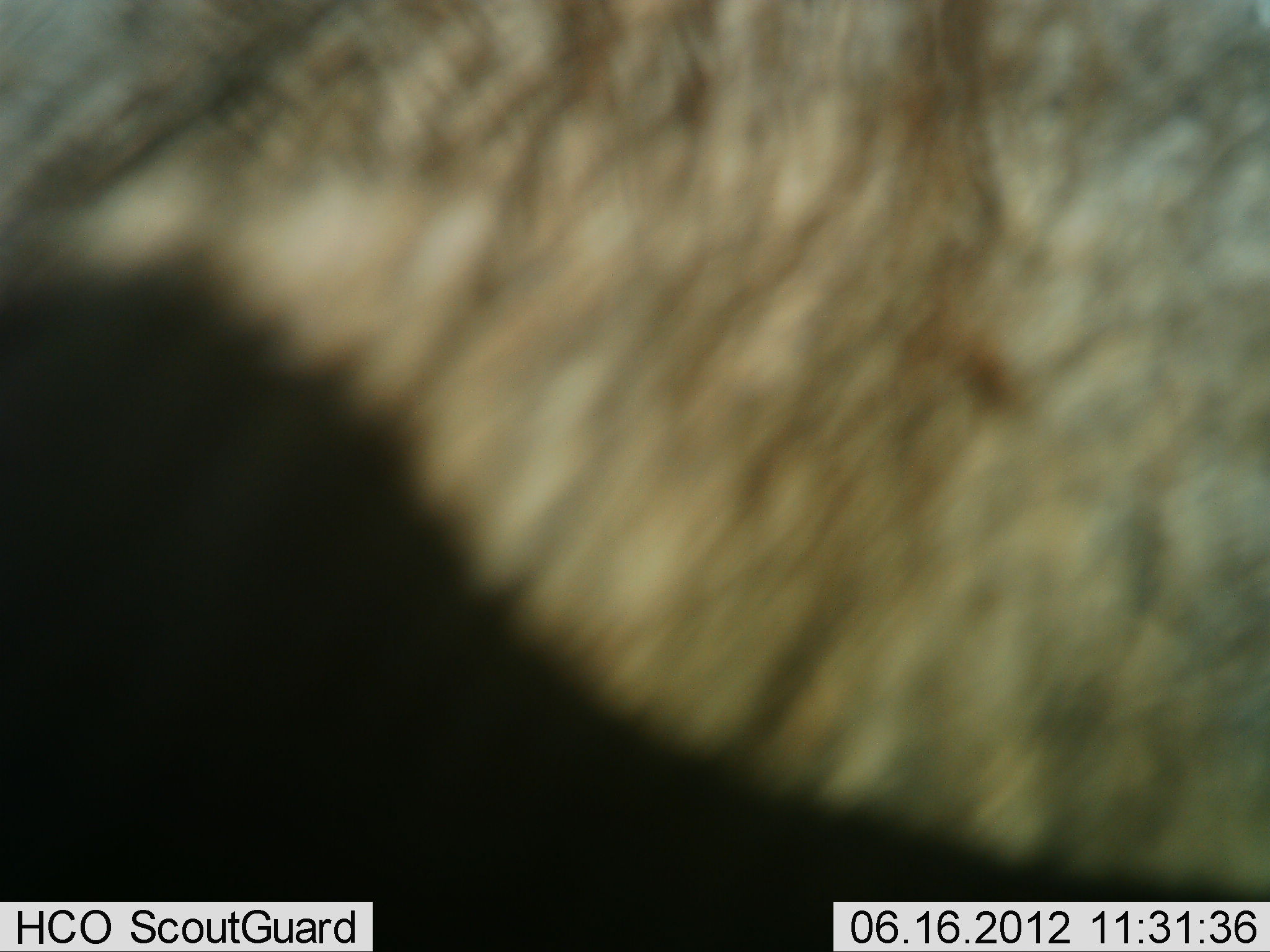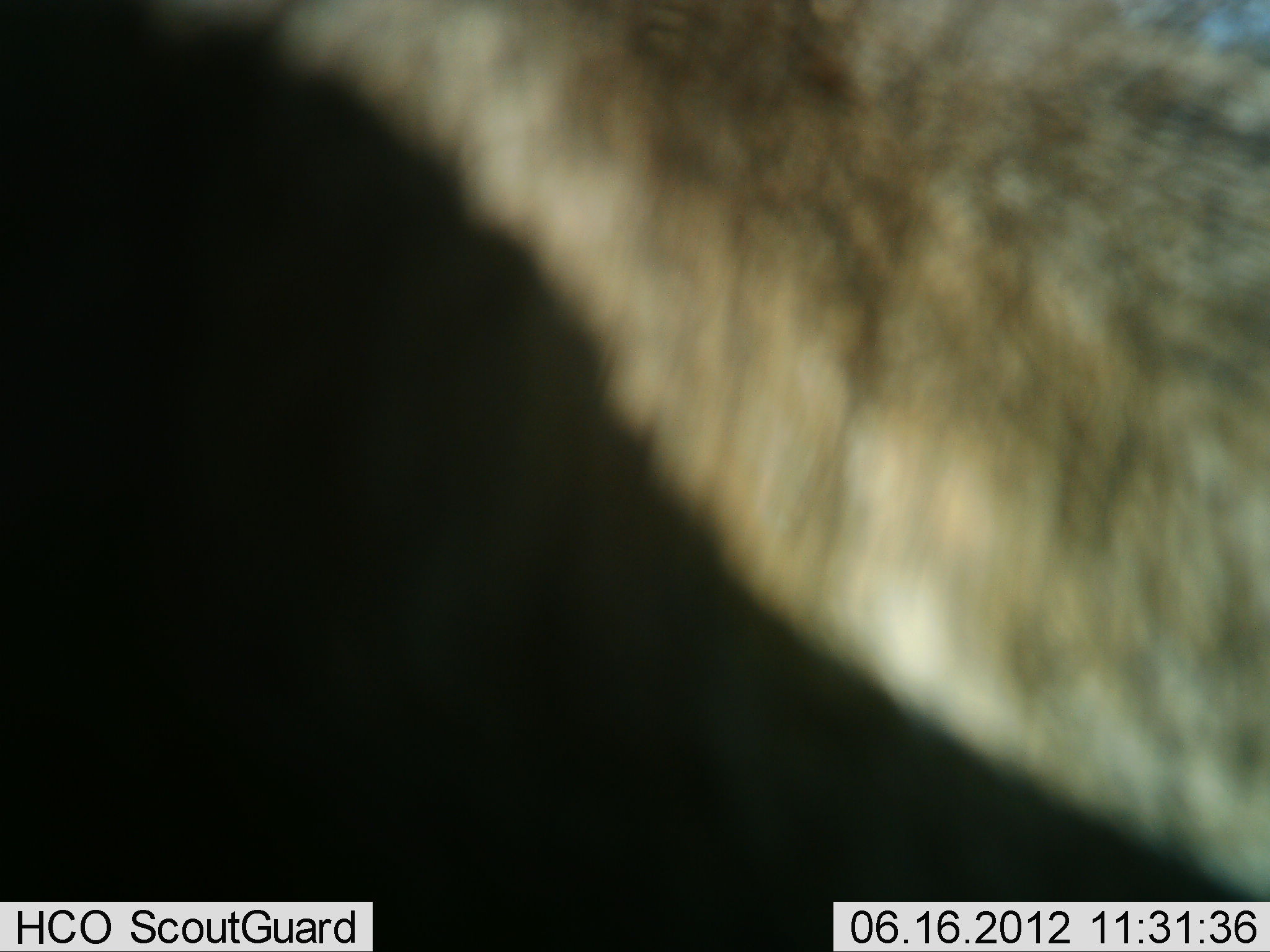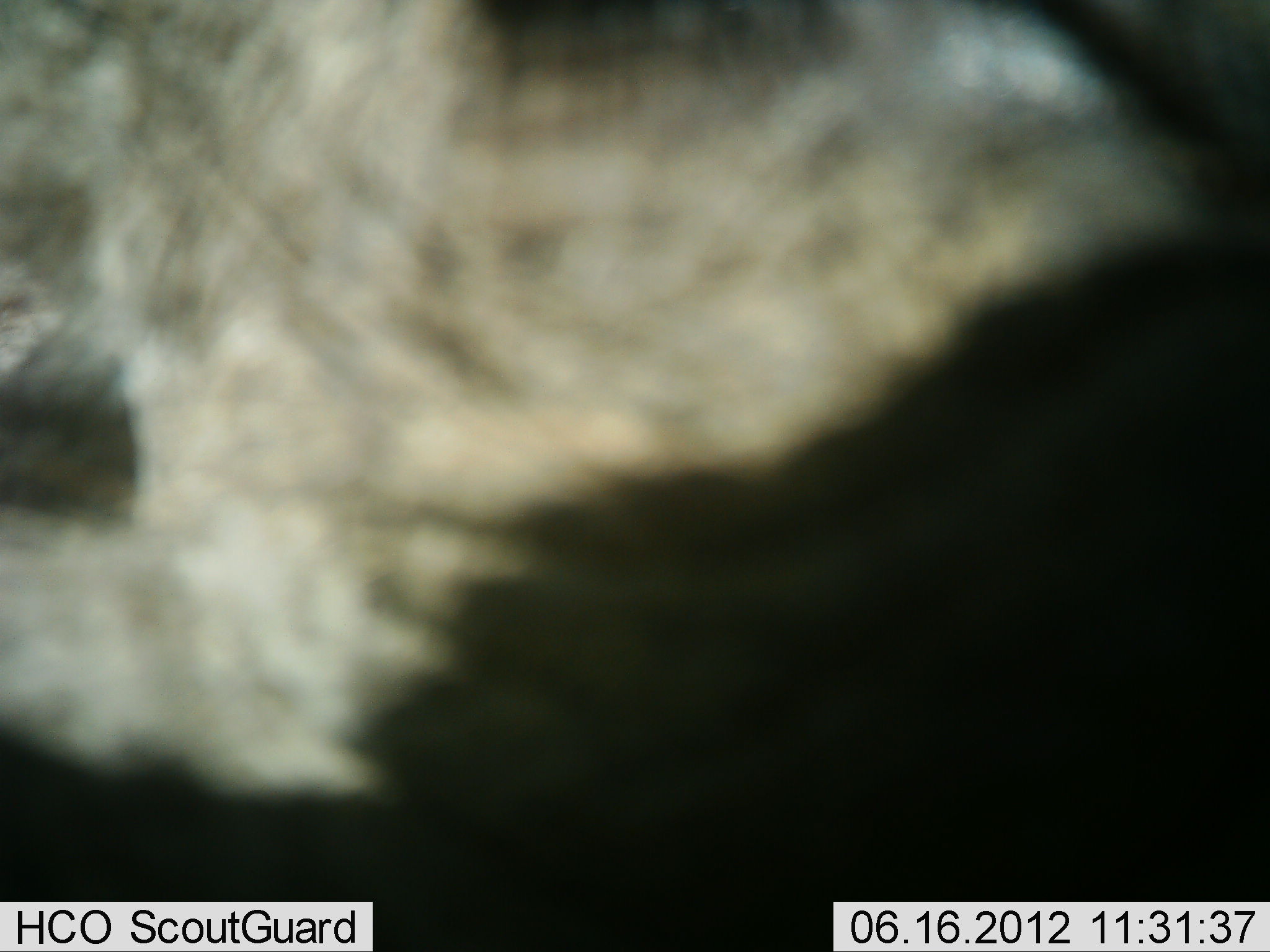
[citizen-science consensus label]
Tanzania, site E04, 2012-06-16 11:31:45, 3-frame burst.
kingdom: Animalia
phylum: Chordata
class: Mammalia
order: Artiodactyla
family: Bovidae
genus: Connochaetes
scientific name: Connochaetes taurinus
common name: blue wildebeest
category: wildebeest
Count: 1.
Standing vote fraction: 70%.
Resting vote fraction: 0%.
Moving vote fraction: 30%.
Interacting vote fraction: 0%.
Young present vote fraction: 0%.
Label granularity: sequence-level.